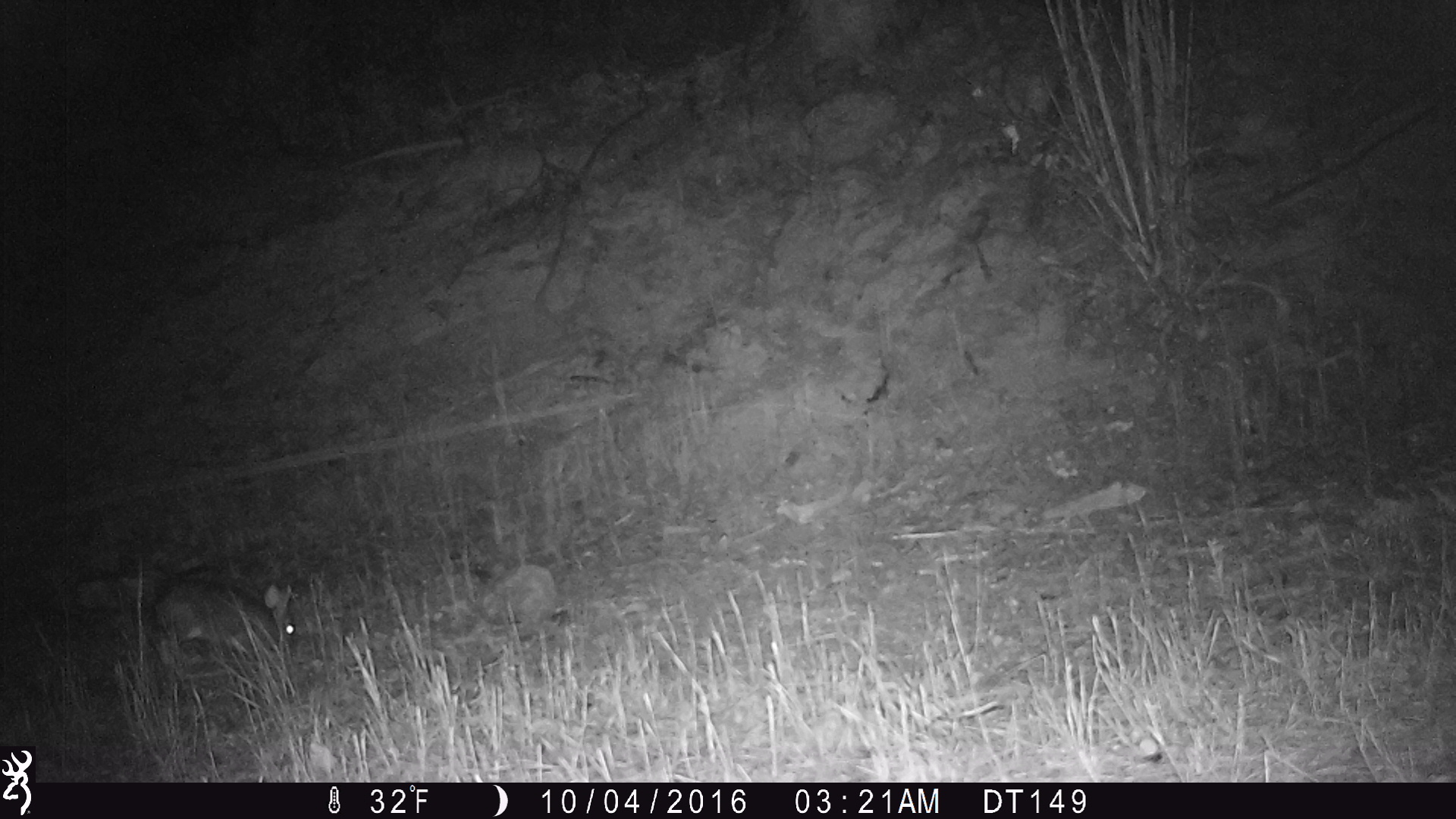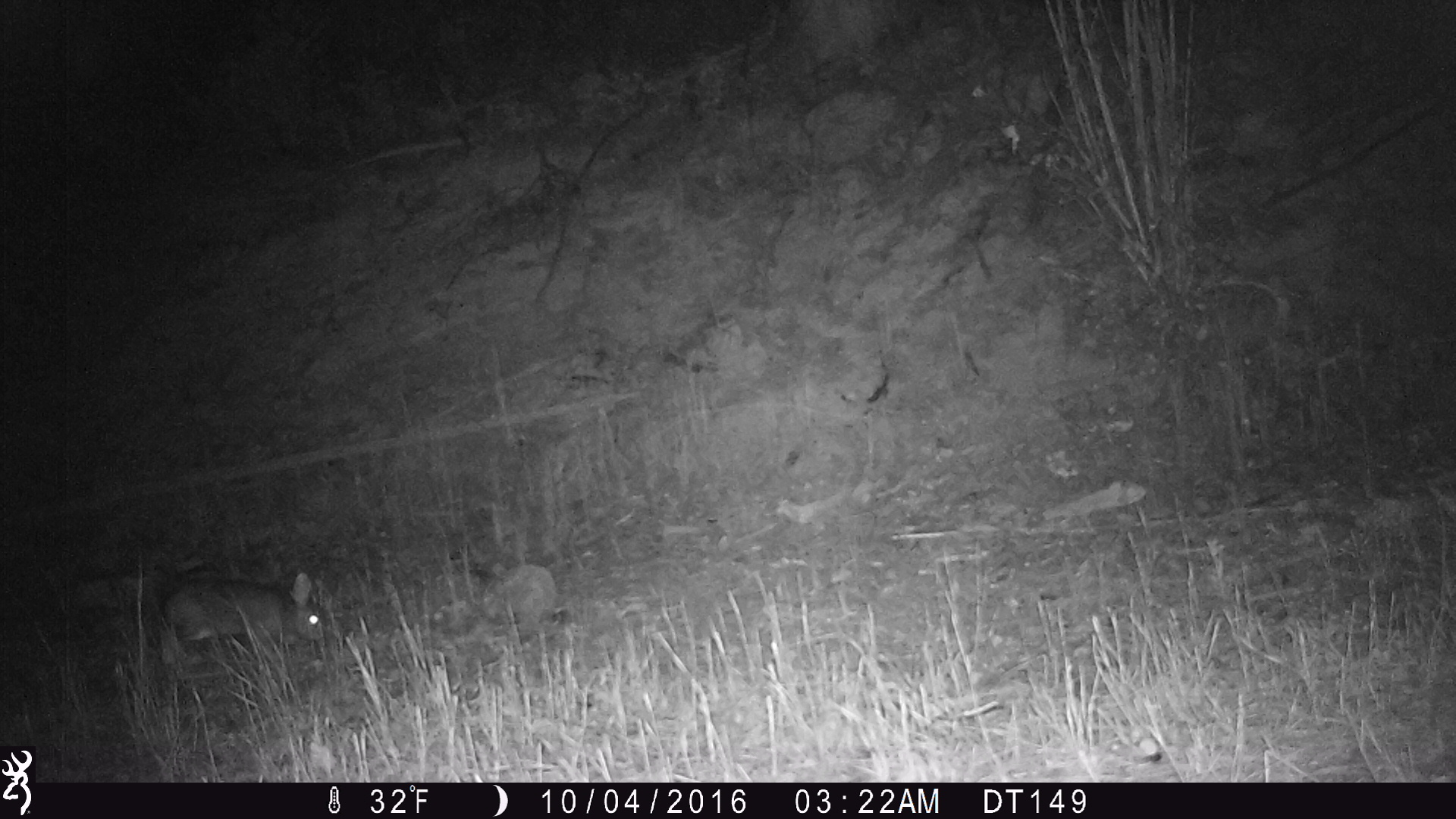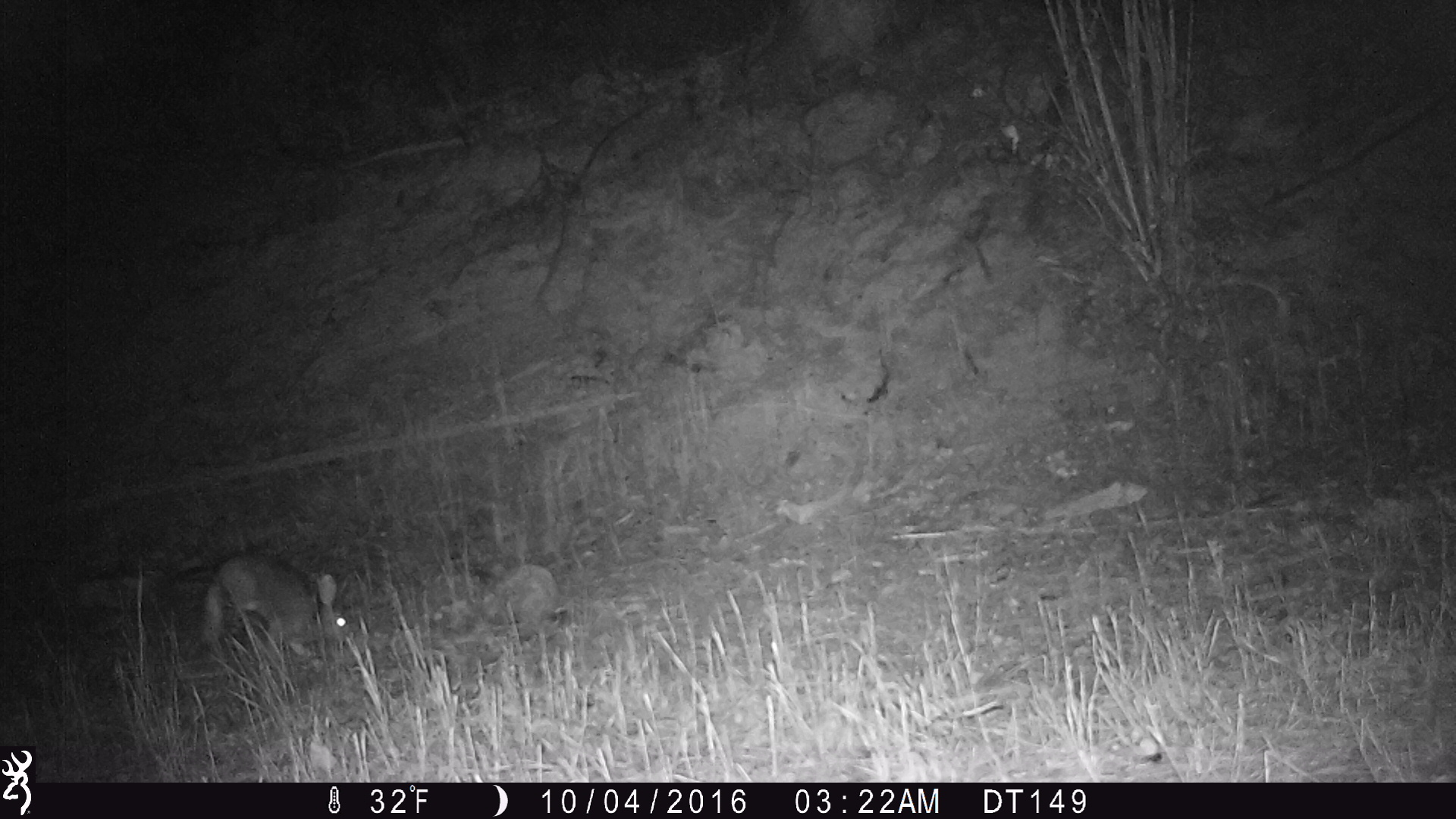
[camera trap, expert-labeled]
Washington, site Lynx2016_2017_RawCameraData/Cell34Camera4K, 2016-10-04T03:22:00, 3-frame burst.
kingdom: Animalia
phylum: Chordata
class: Mammalia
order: Lagomorpha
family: Leporidae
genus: Lepus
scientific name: Lepus americanus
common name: snowshoe hare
Lepus americanus (snowshoe hare). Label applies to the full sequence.